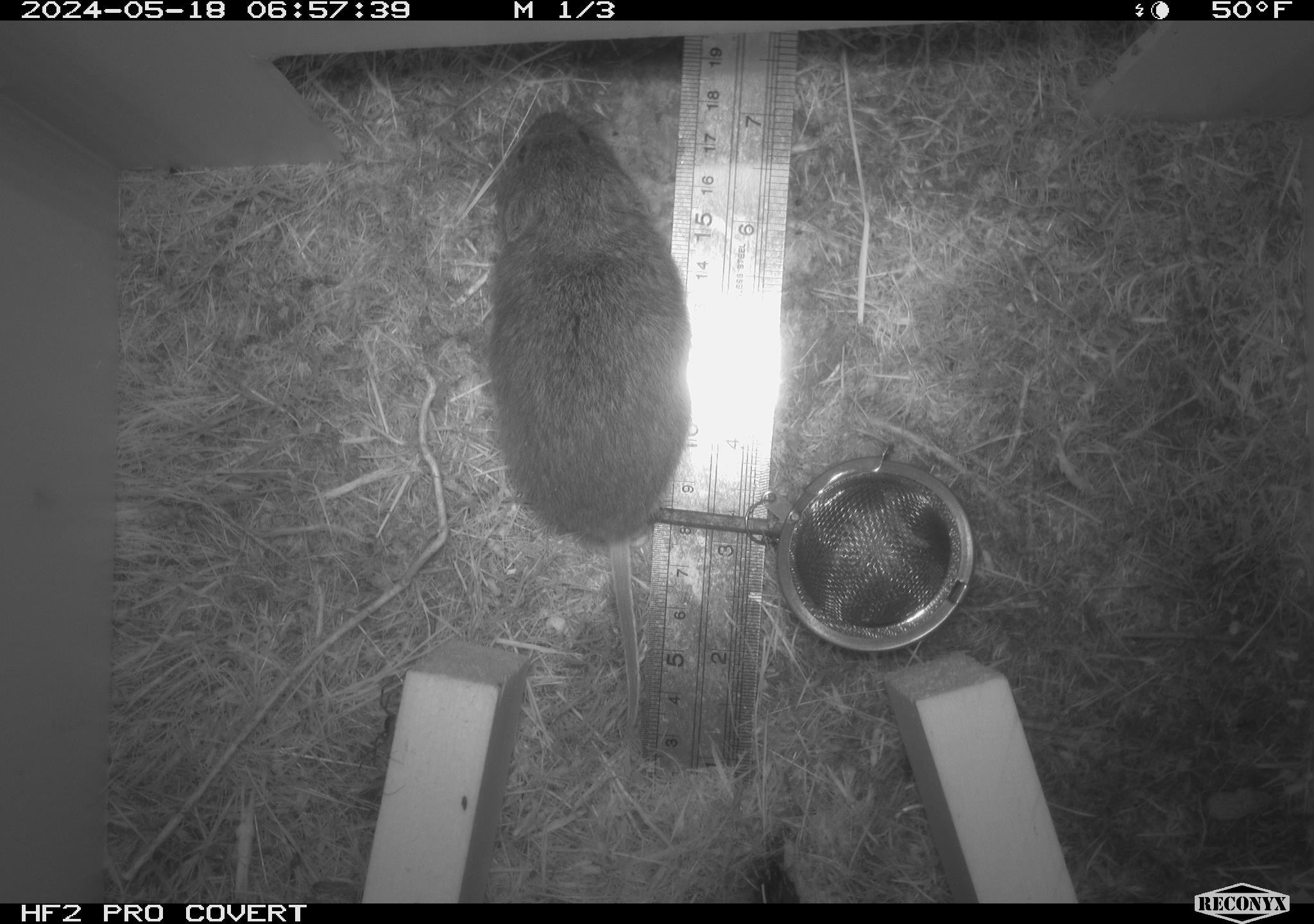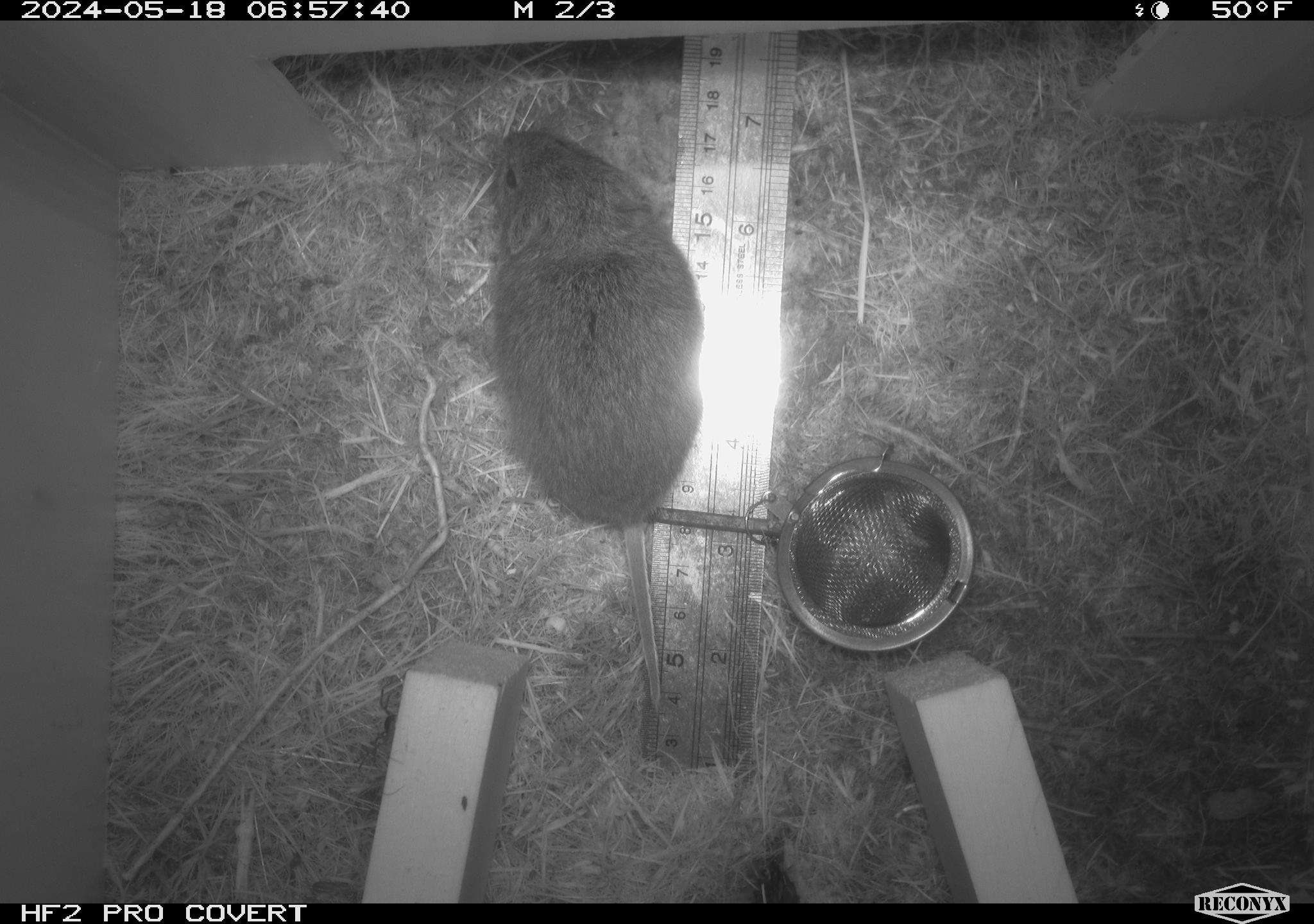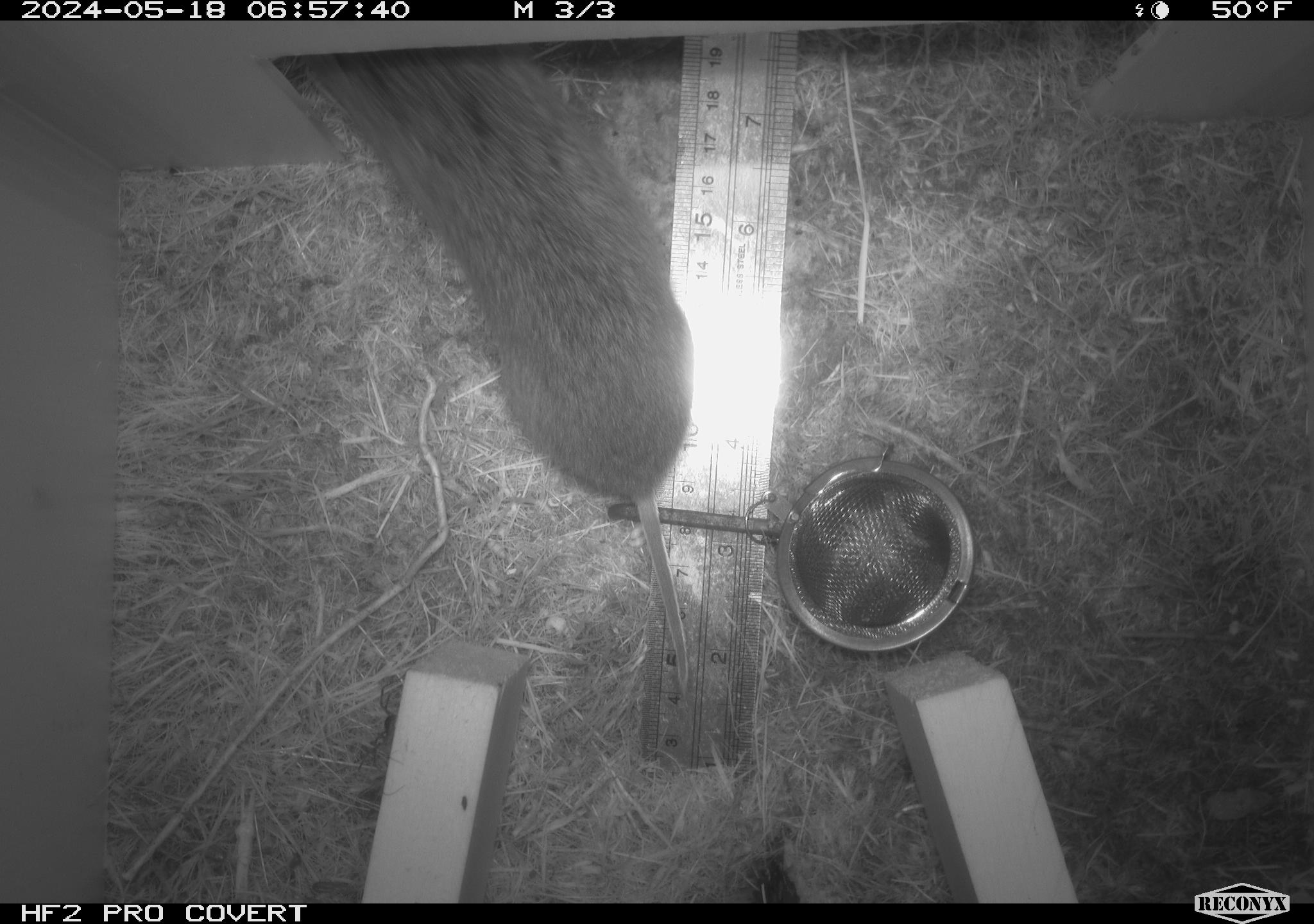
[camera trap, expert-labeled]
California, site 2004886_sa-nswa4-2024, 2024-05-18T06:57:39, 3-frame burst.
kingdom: Animalia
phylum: Chordata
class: Mammalia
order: Rodentia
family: Cricetidae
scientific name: Arvicolinae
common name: voles, lemmings, and muskrats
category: arvicolinae subfamily